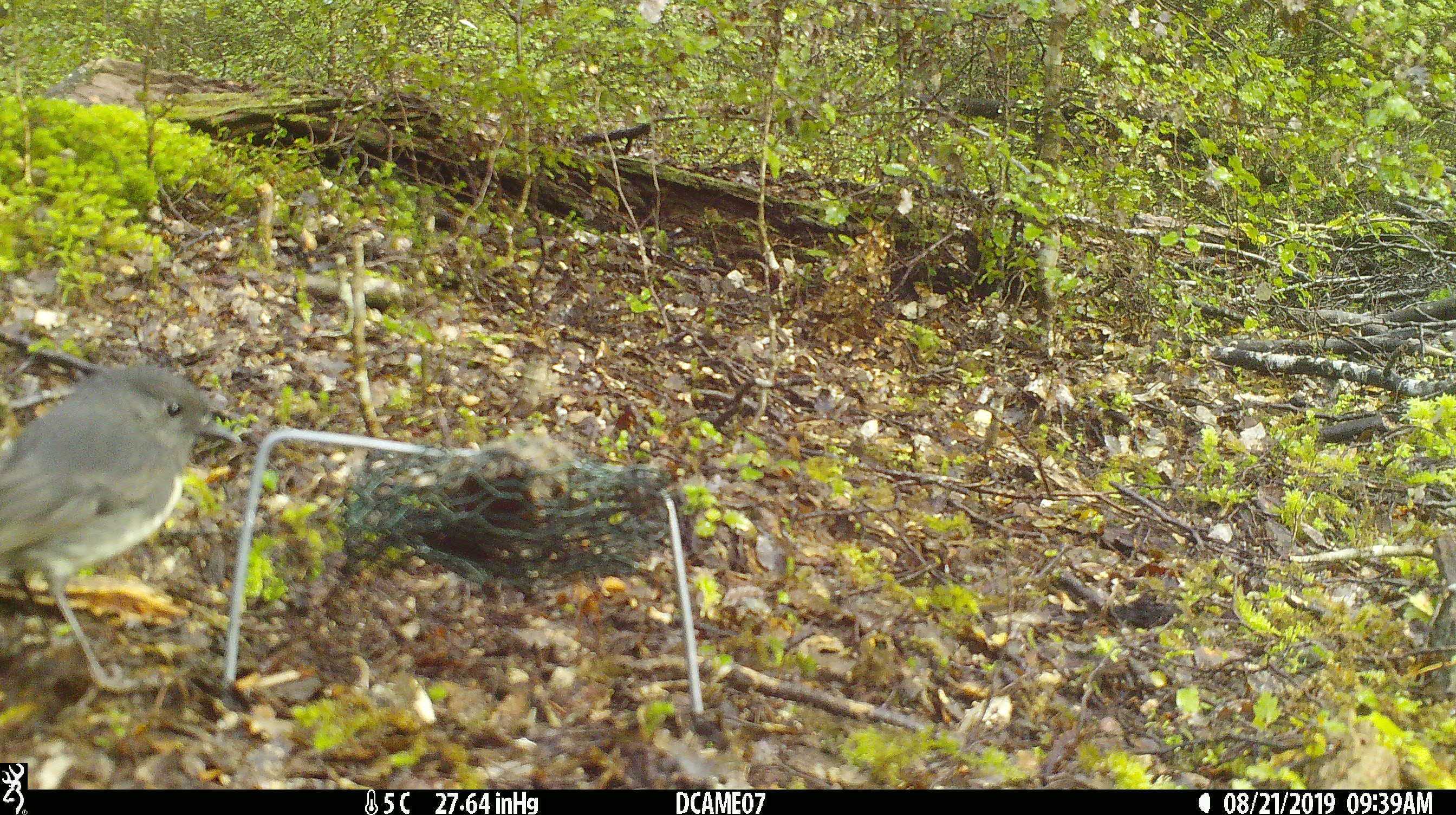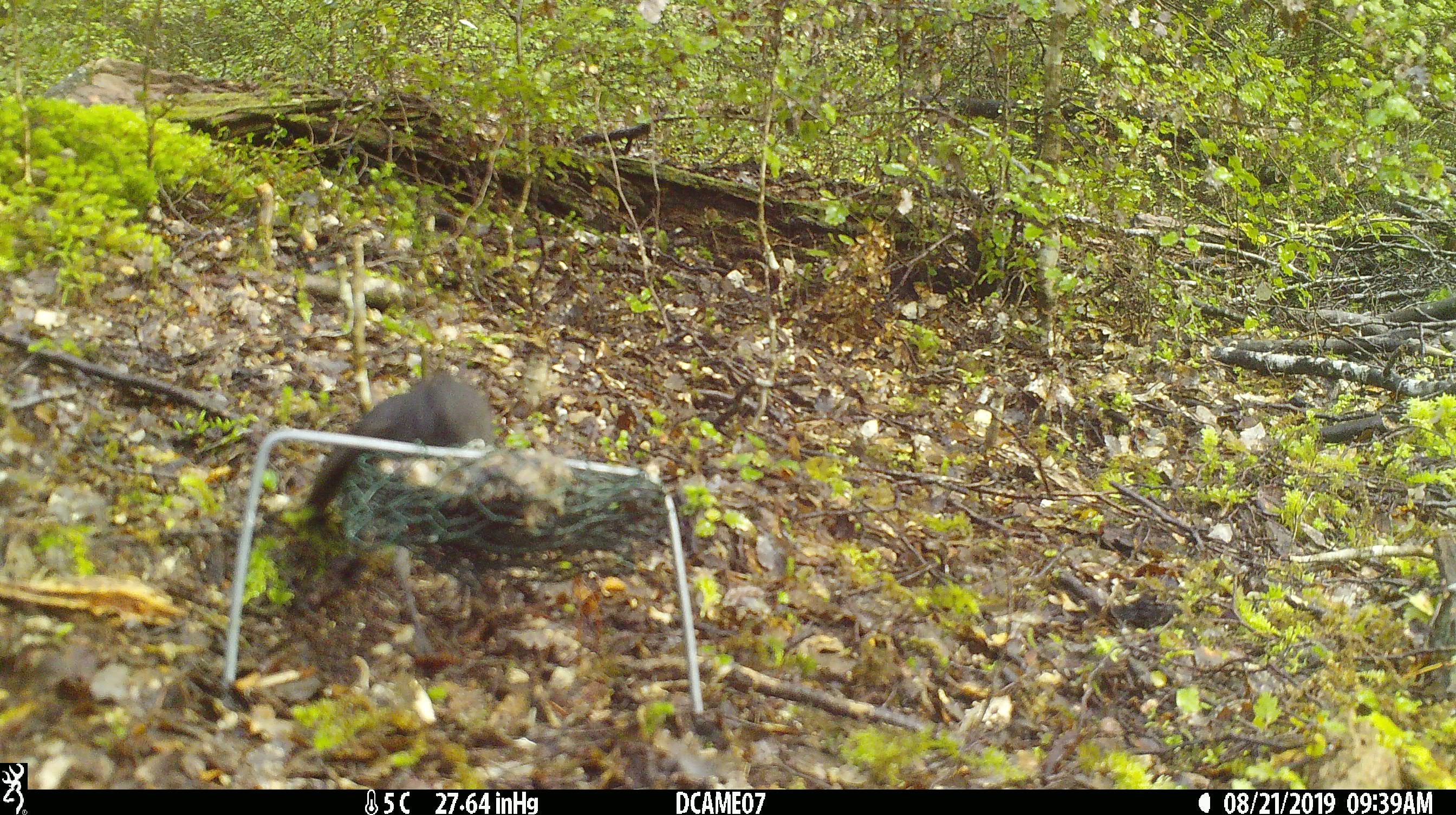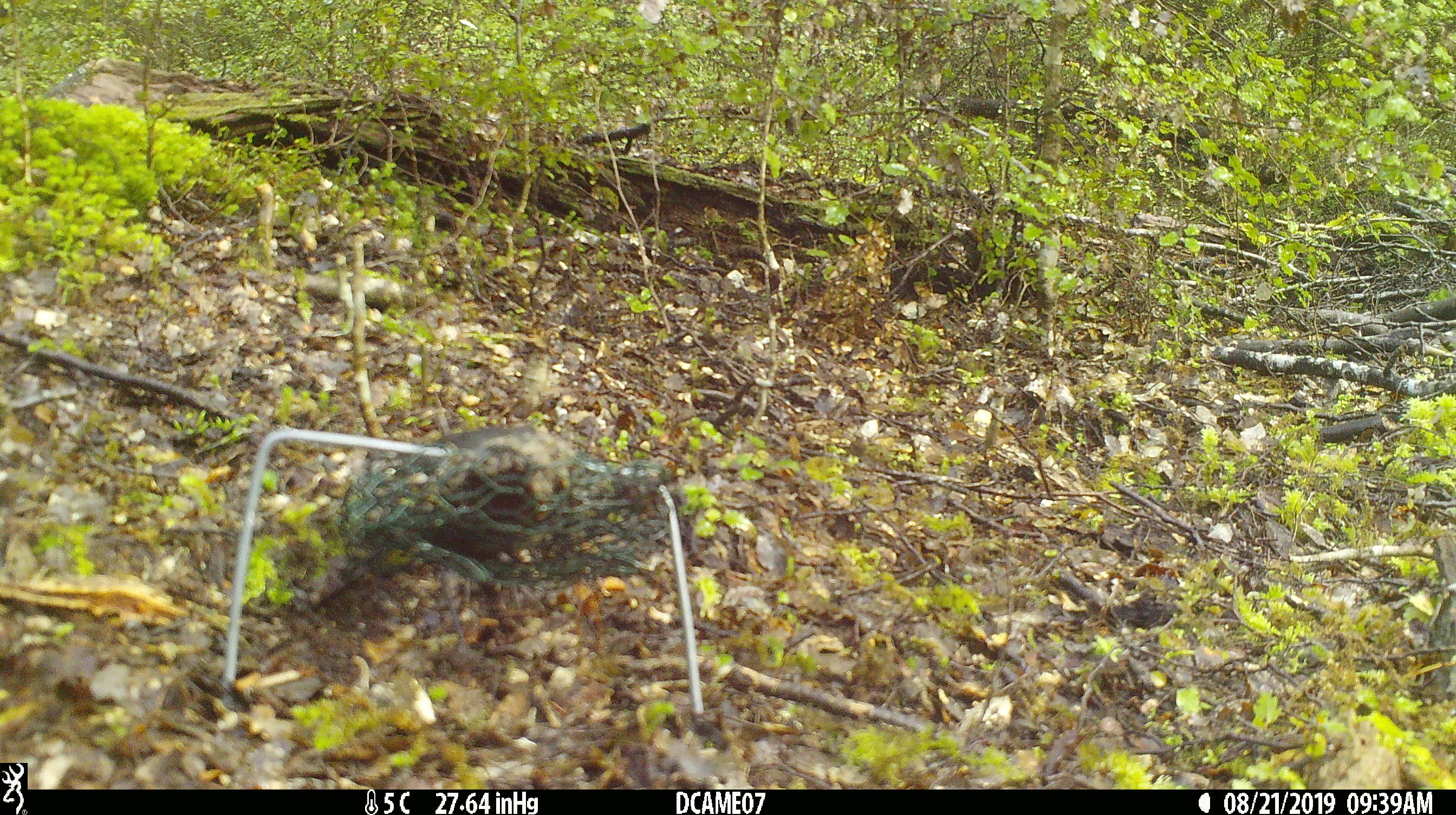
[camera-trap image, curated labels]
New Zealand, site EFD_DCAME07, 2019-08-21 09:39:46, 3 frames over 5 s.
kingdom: Animalia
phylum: Chordata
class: Aves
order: Passeriformes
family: Petroicidae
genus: Petroica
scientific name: Petroica australis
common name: new zealand robin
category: robin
Robin (new zealand robin) (Petroica australis).